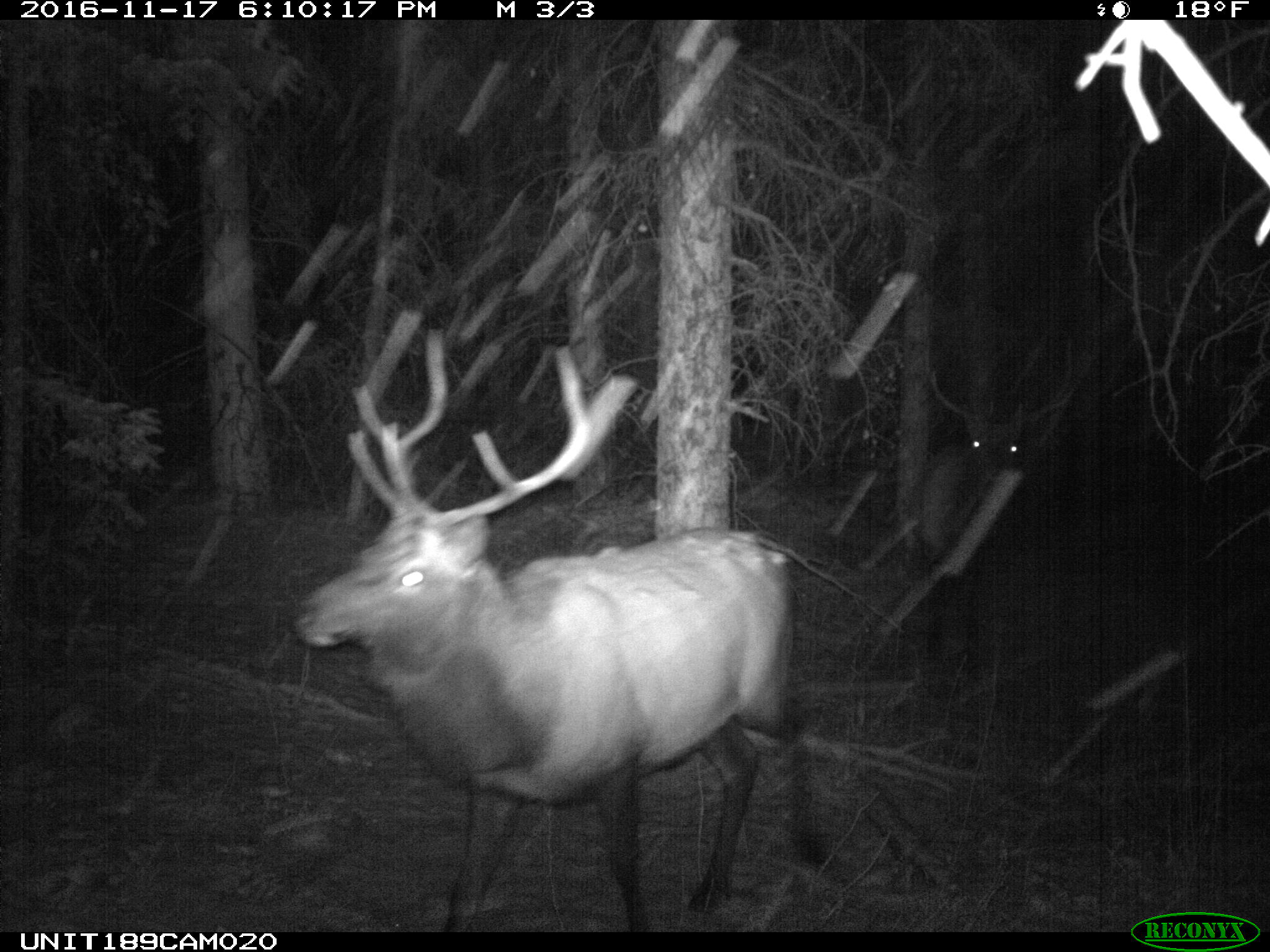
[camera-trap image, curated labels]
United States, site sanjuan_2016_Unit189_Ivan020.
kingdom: Animalia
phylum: Chordata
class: Mammalia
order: Artiodactyla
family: Cervidae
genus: Cervus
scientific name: Cervus elaphus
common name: red deer